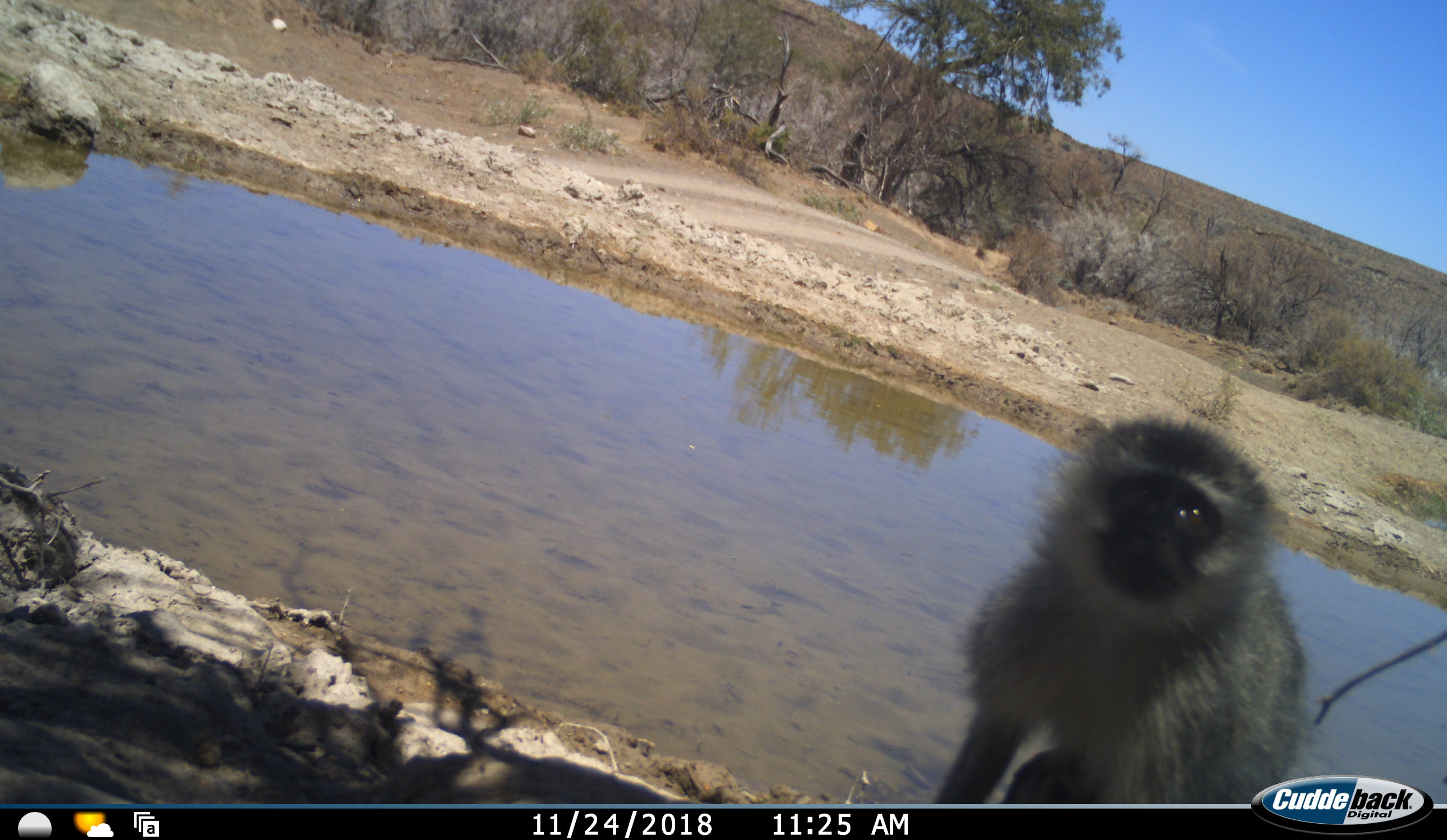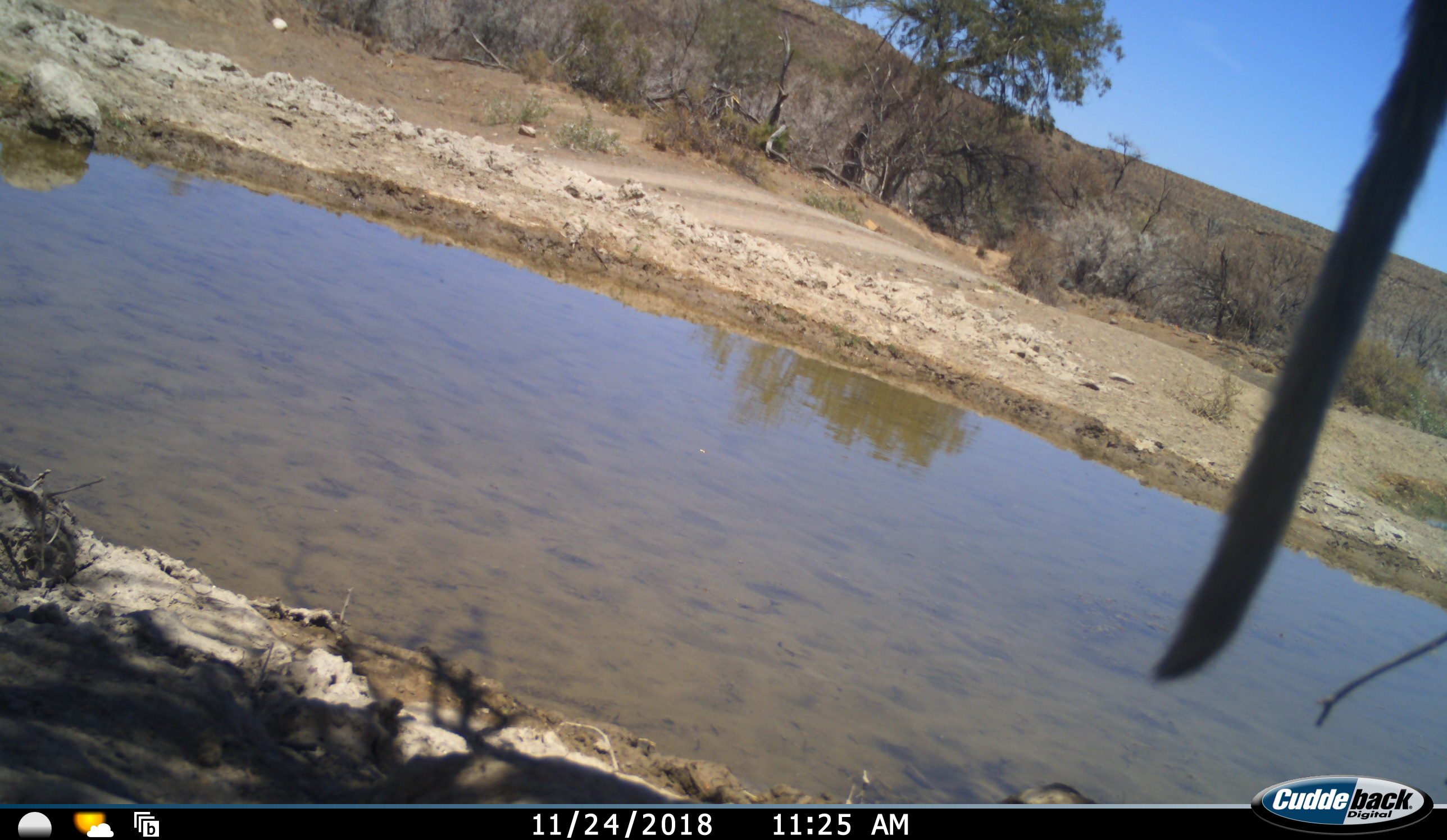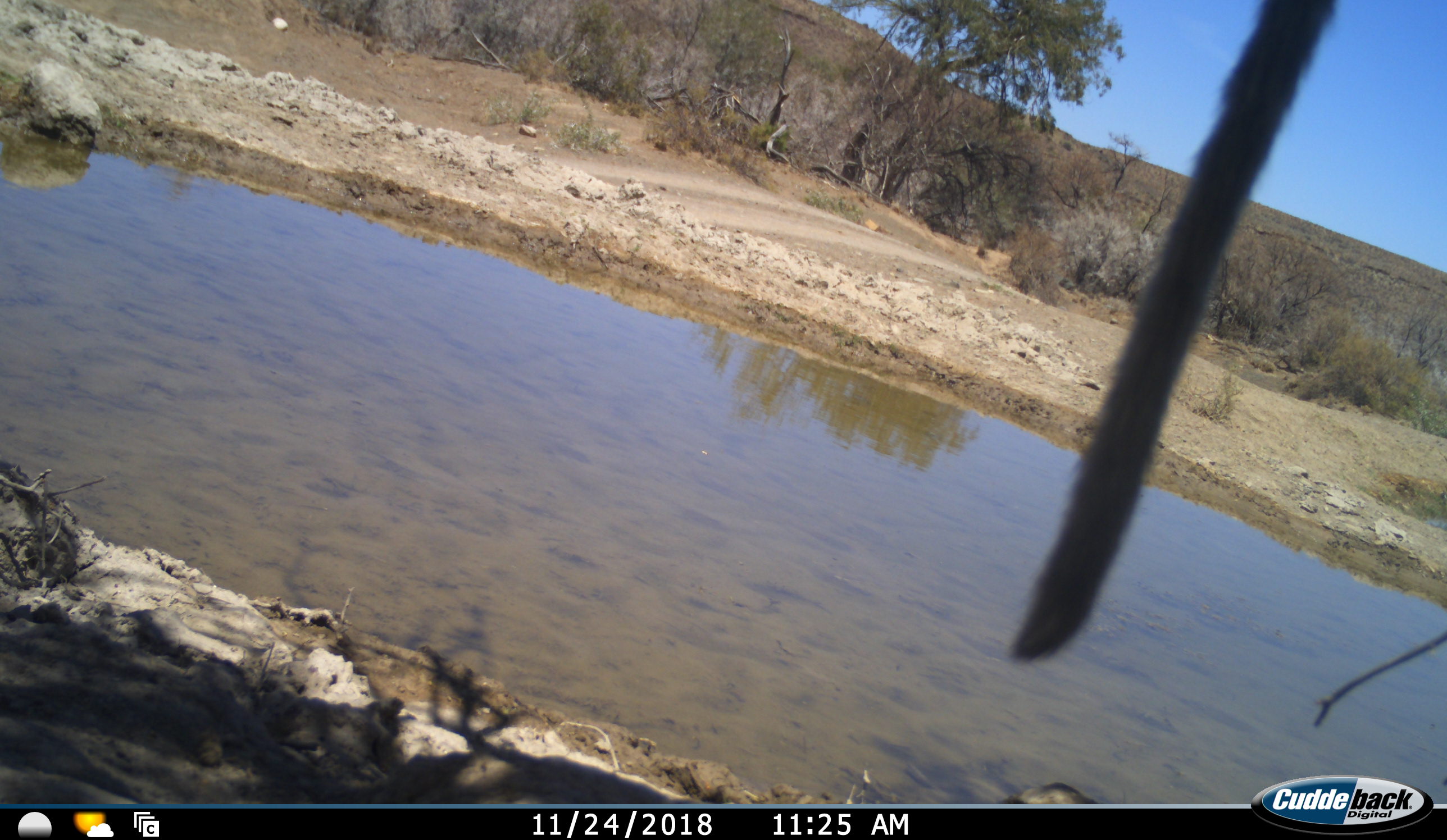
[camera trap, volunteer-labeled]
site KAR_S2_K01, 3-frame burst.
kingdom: Animalia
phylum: Chordata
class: Mammalia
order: Primates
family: Cercopithecidae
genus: Chlorocebus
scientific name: Chlorocebus pygerythrus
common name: vervet monkey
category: monkeyvervet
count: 1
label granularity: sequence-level